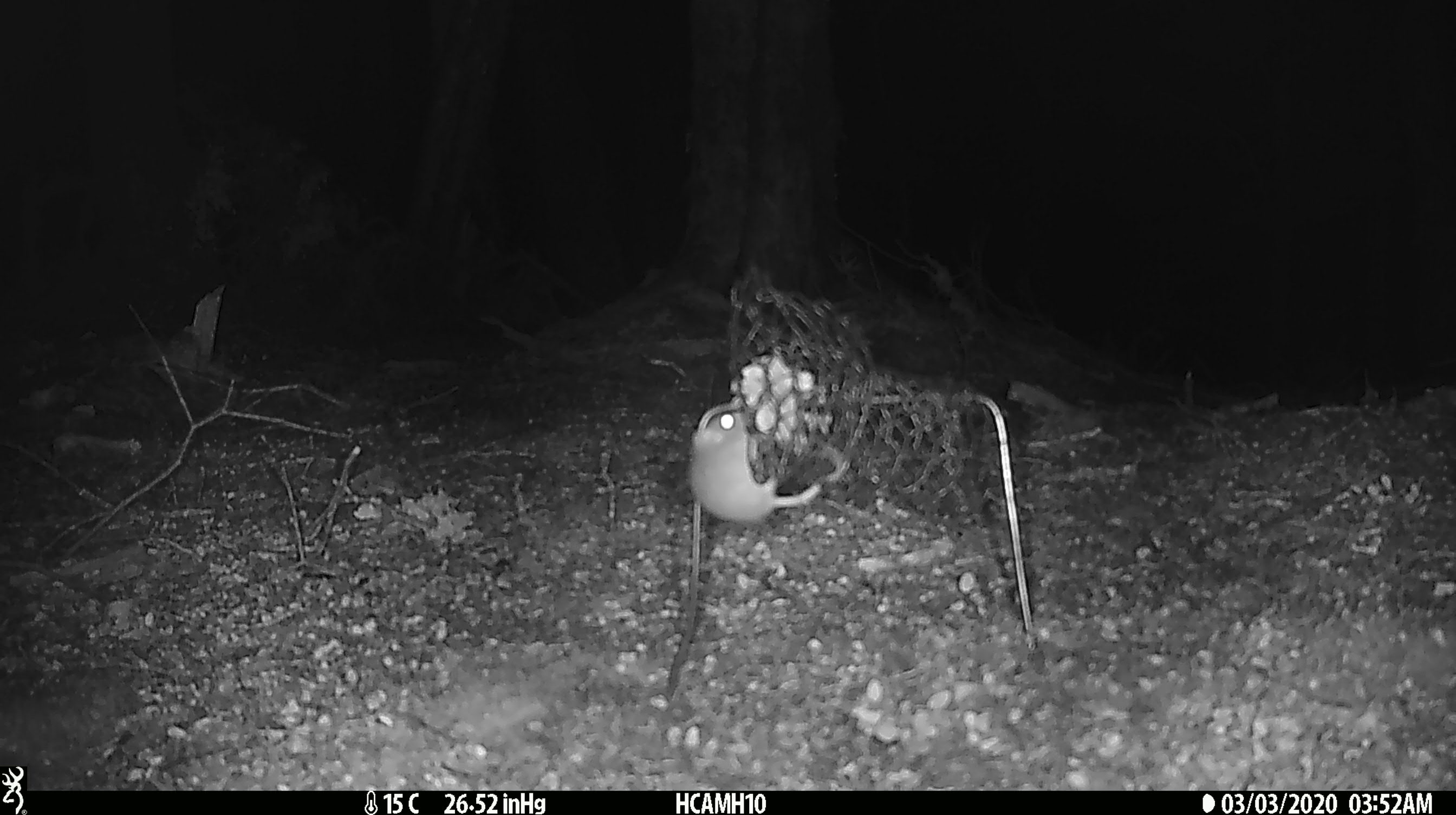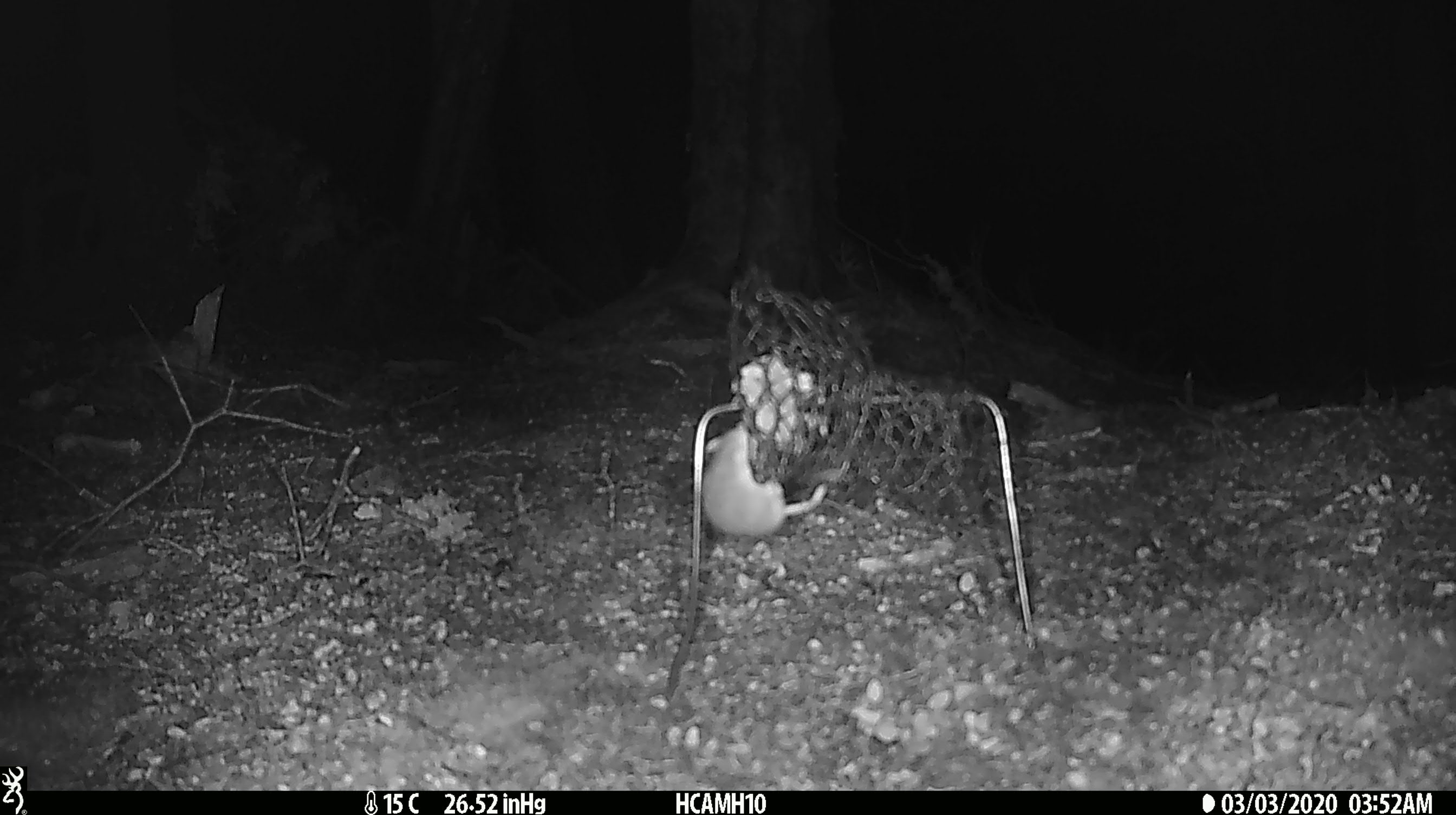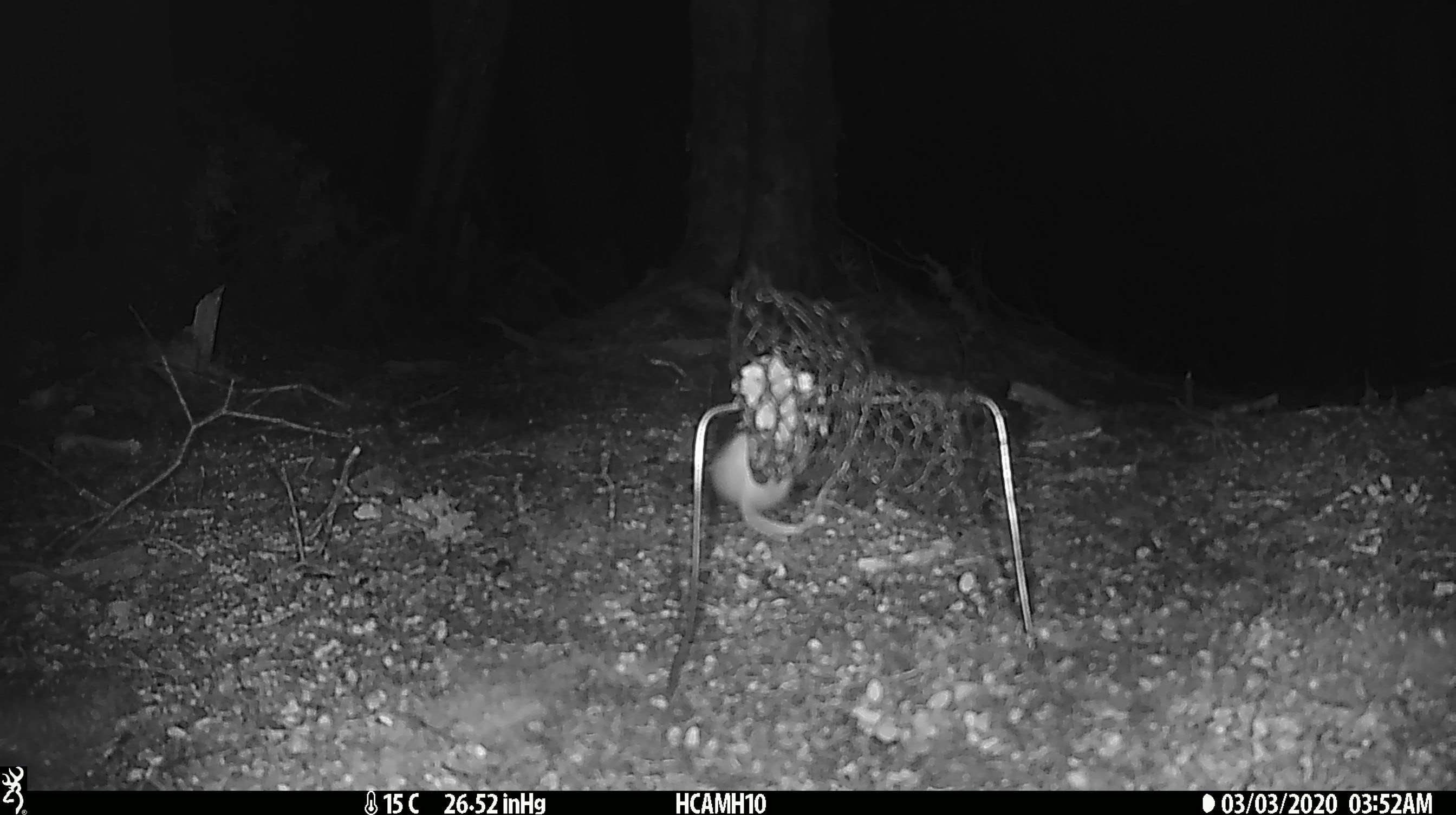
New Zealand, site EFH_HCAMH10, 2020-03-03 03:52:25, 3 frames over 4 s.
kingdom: Animalia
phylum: Chordata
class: Mammalia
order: Rodentia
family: Muridae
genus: Mus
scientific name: Mus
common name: mouse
Mouse (Mus).